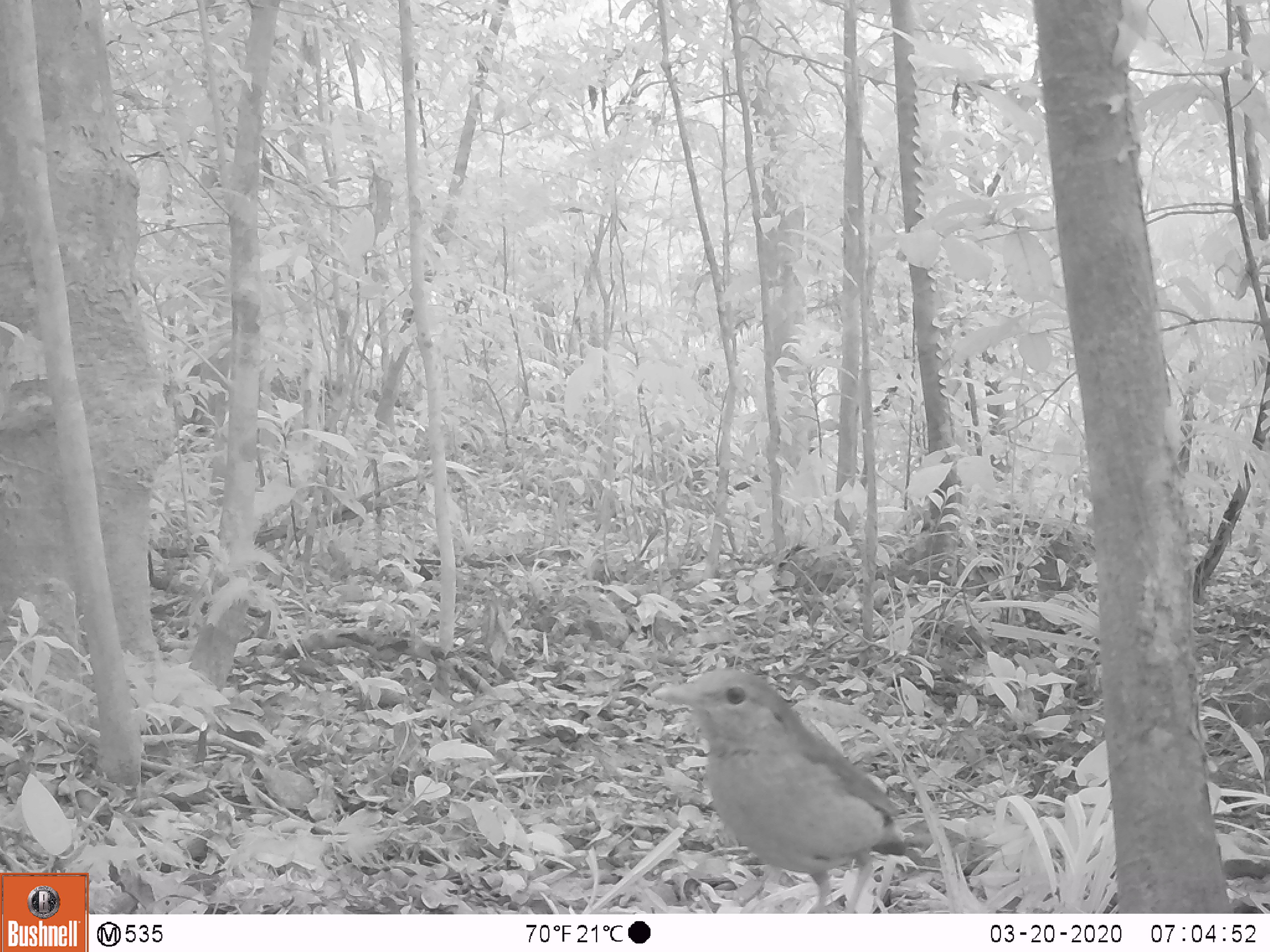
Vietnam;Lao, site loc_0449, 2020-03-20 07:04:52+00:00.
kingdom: Animalia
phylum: Chordata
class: Aves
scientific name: Aves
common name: bird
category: unidentified bird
Unidentified bird (bird) (Aves). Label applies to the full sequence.